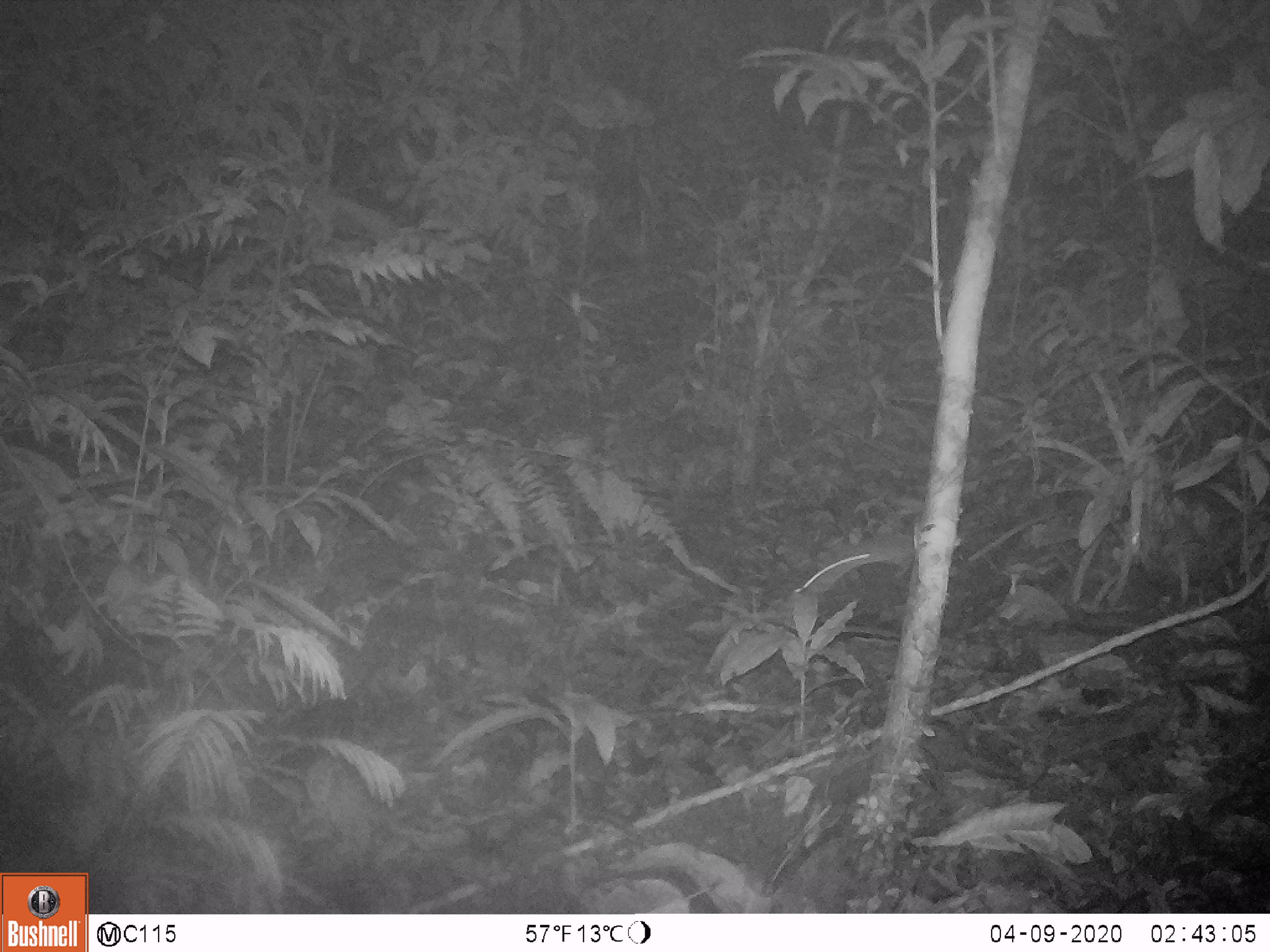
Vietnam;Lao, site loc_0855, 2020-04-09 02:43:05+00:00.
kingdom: Animalia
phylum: Chordata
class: Mammalia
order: Rodentia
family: Muridae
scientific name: Muridae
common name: old-world mice and rats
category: unidentified murid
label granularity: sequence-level